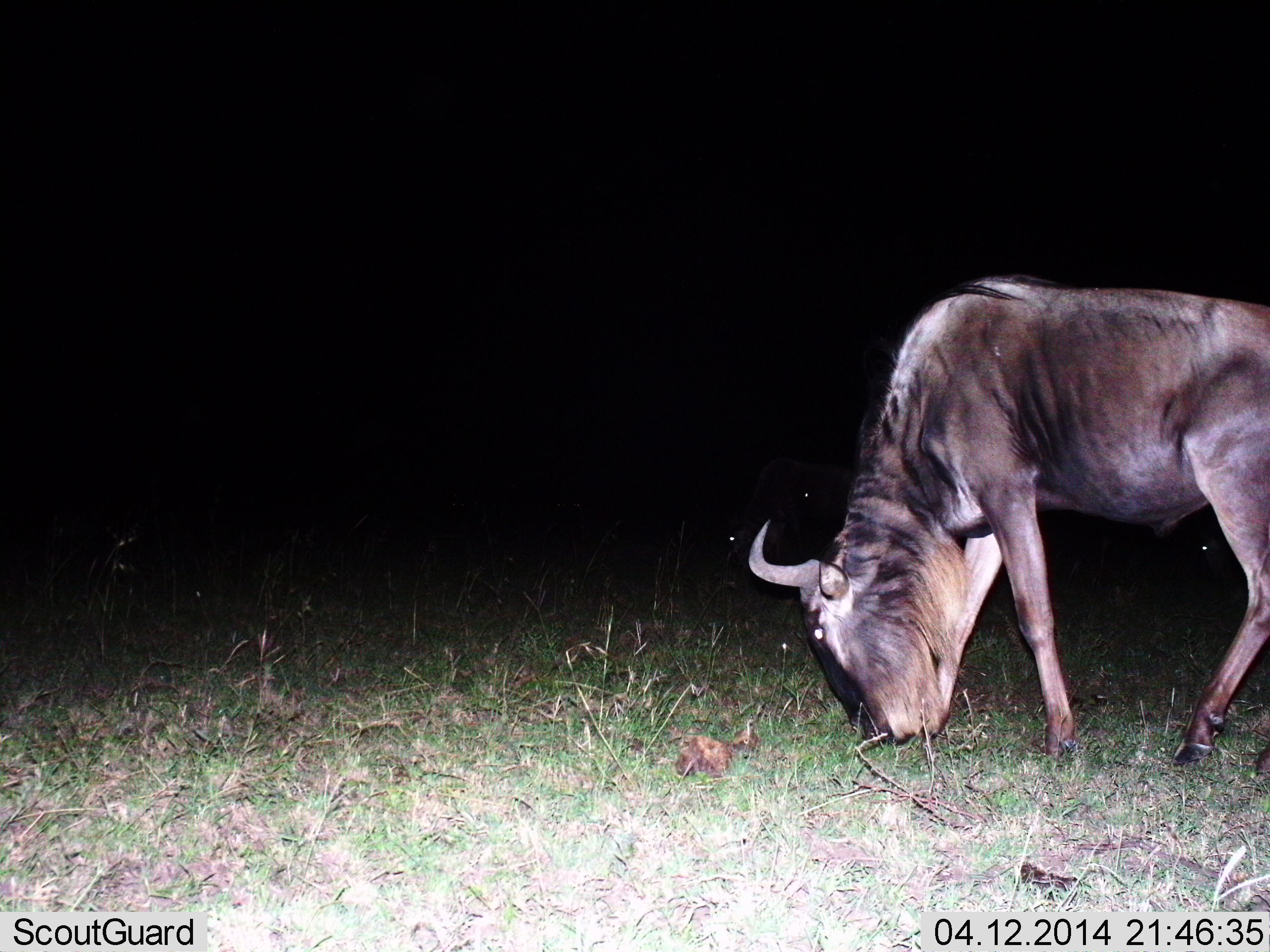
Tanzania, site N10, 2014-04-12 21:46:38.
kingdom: Animalia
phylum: Chordata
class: Mammalia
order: Artiodactyla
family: Bovidae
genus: Connochaetes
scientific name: Connochaetes taurinus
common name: blue wildebeest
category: wildebeest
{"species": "wildebeest (blue wildebeest) (Connochaetes taurinus)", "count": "1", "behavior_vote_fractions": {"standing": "18%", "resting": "9%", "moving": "18%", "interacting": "9%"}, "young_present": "0%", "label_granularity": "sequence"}